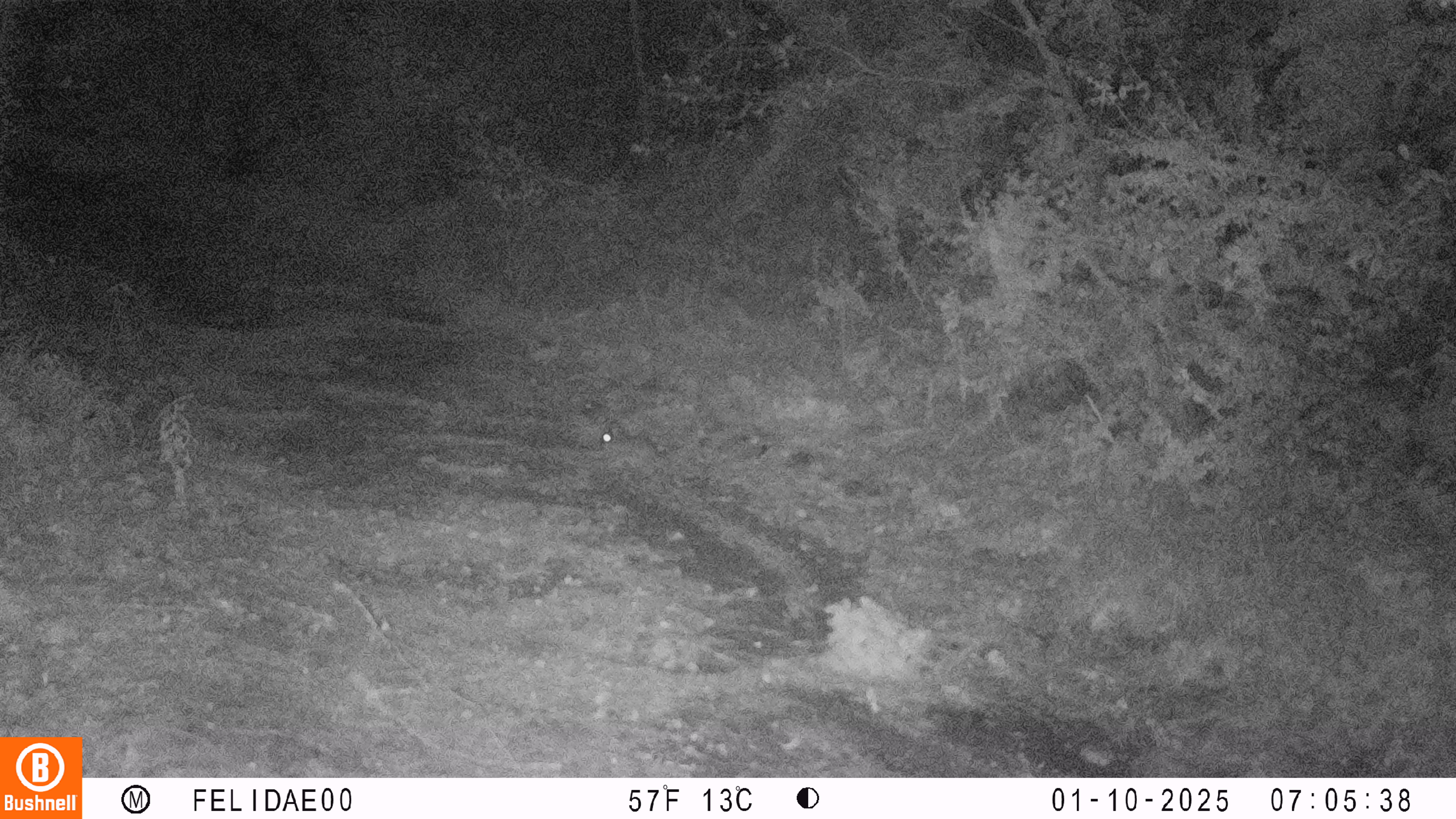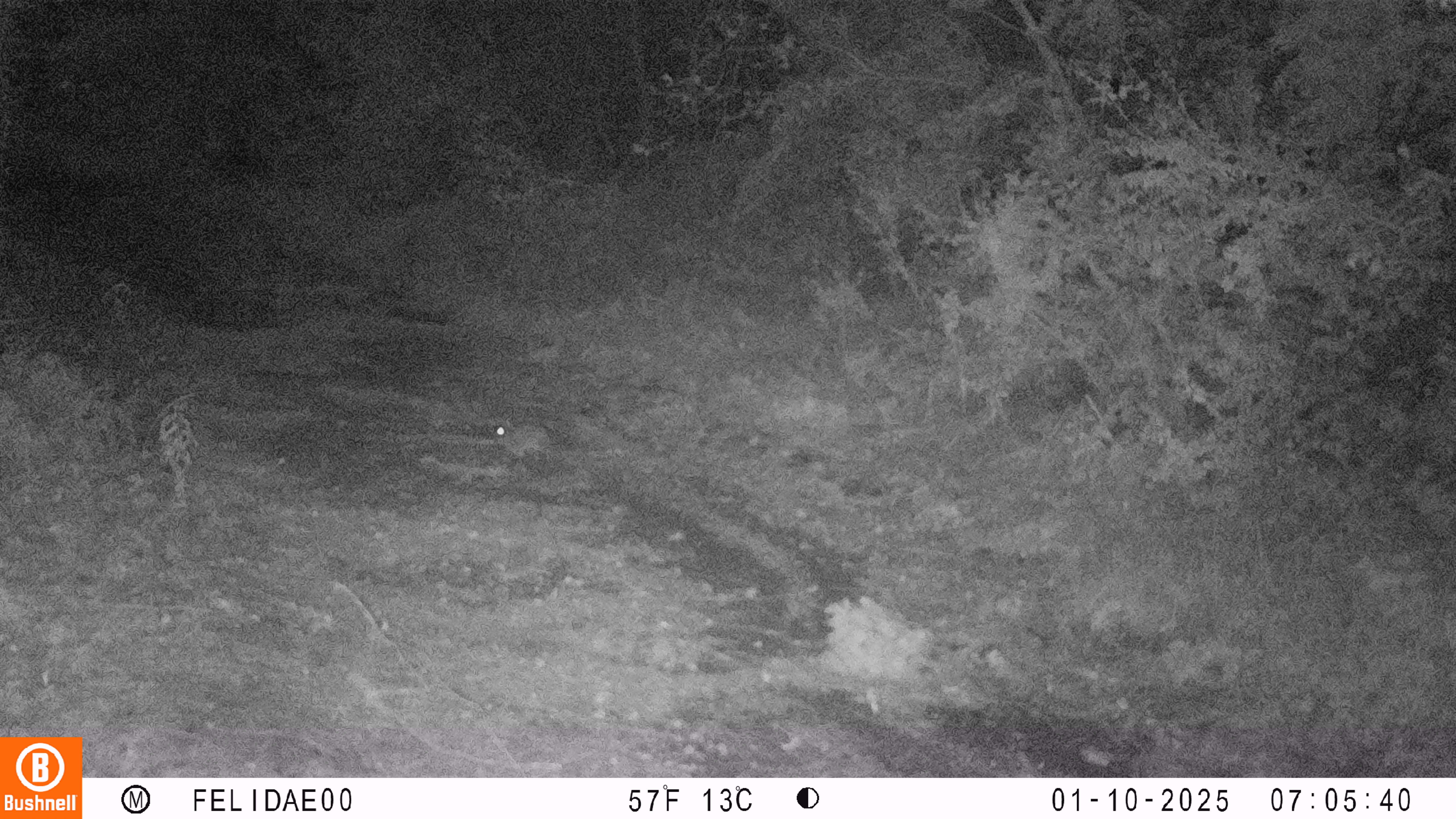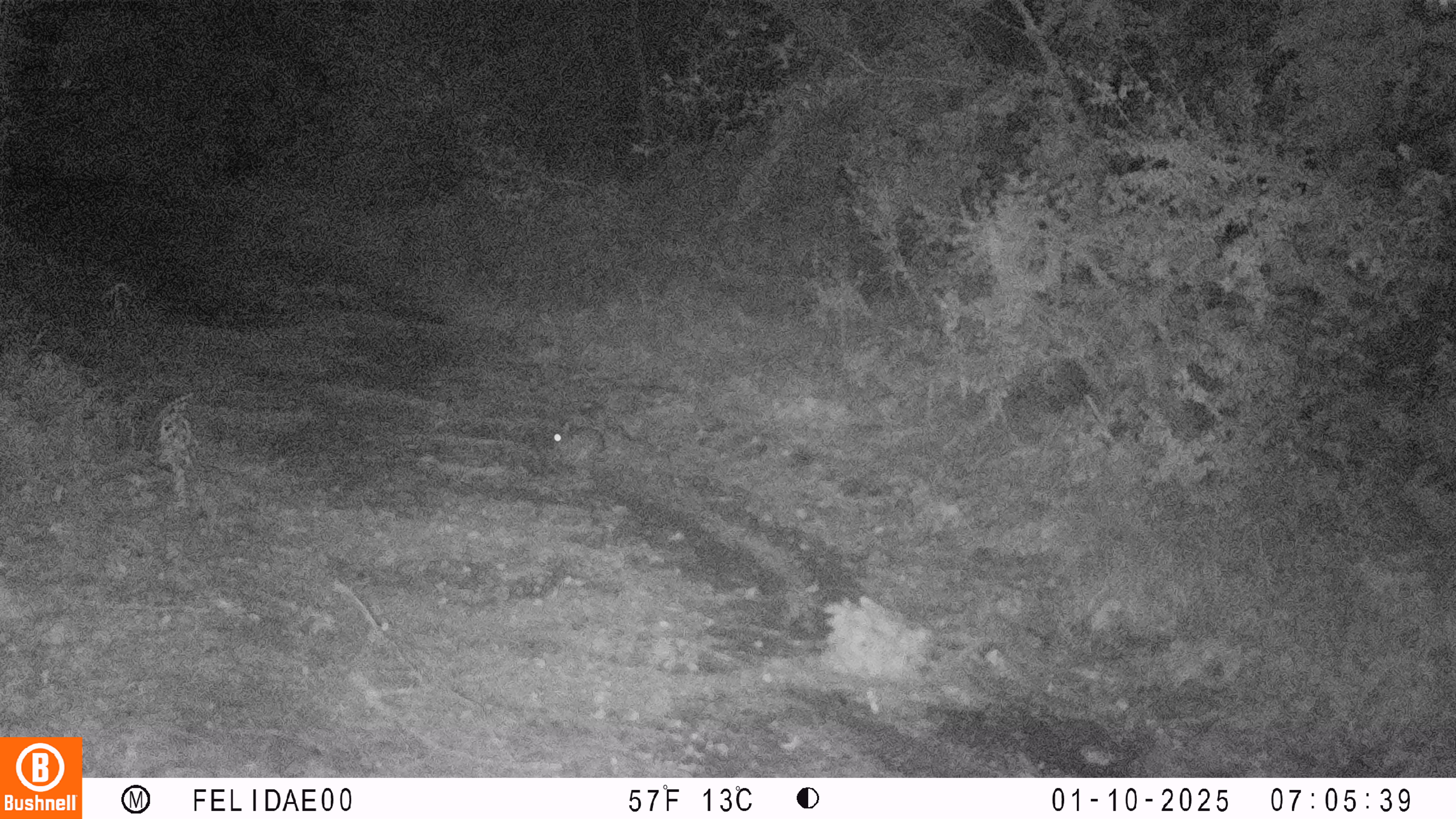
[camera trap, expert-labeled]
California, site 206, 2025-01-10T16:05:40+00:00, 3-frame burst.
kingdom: Animalia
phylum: Chordata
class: Mammalia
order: Lagomorpha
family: Leporidae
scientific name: Leporidae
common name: rabbit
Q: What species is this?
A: Rabbit (Leporidae).